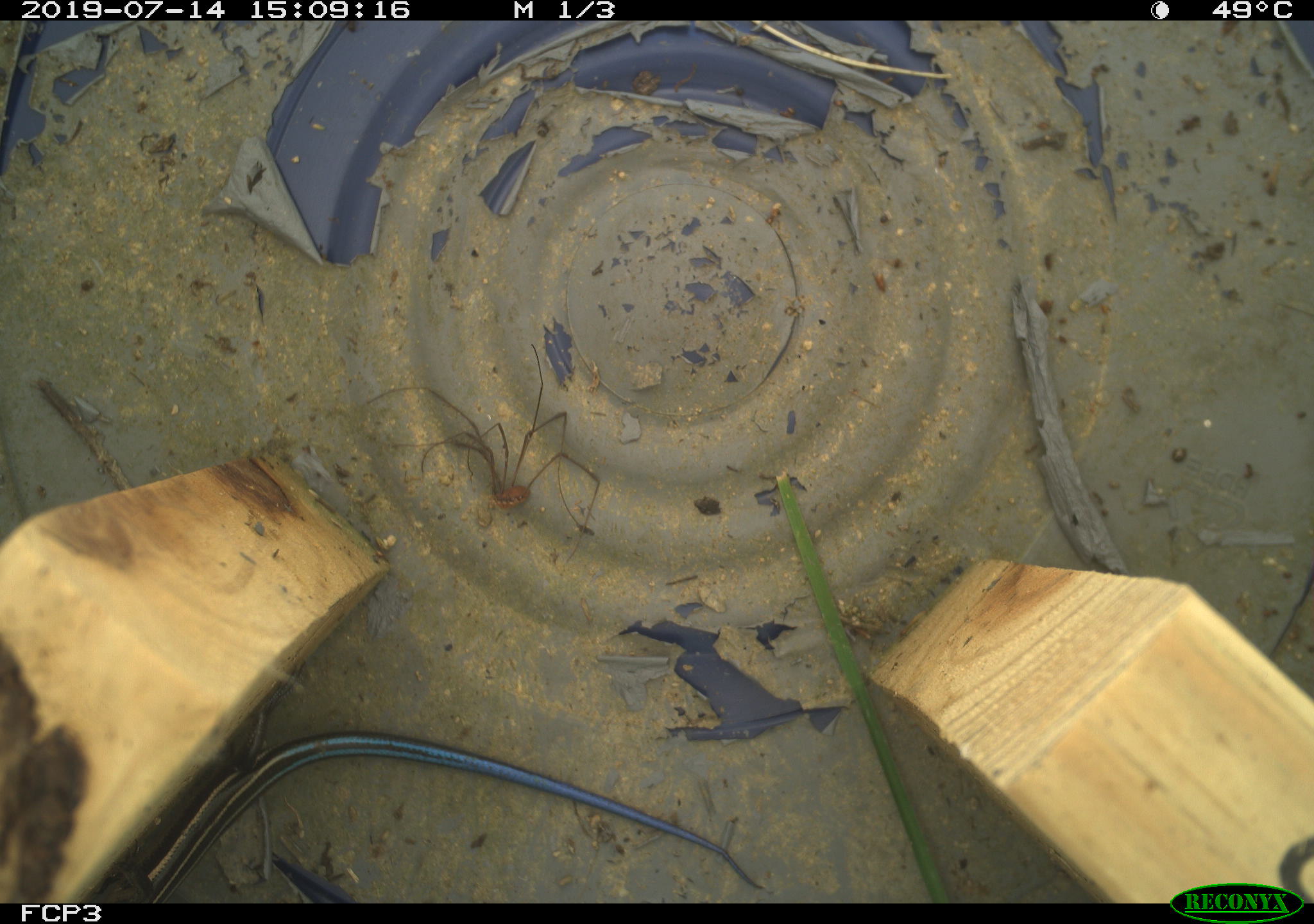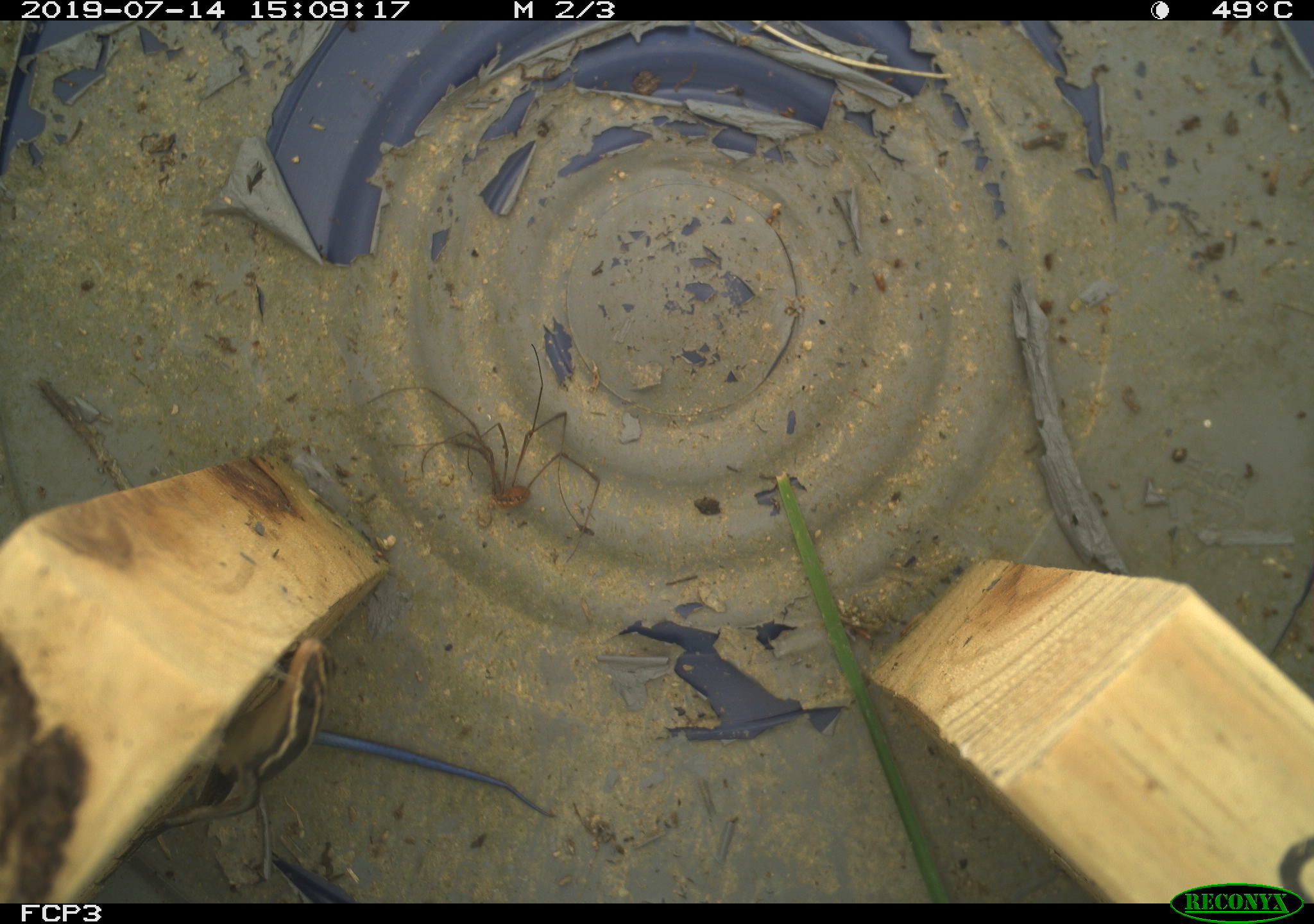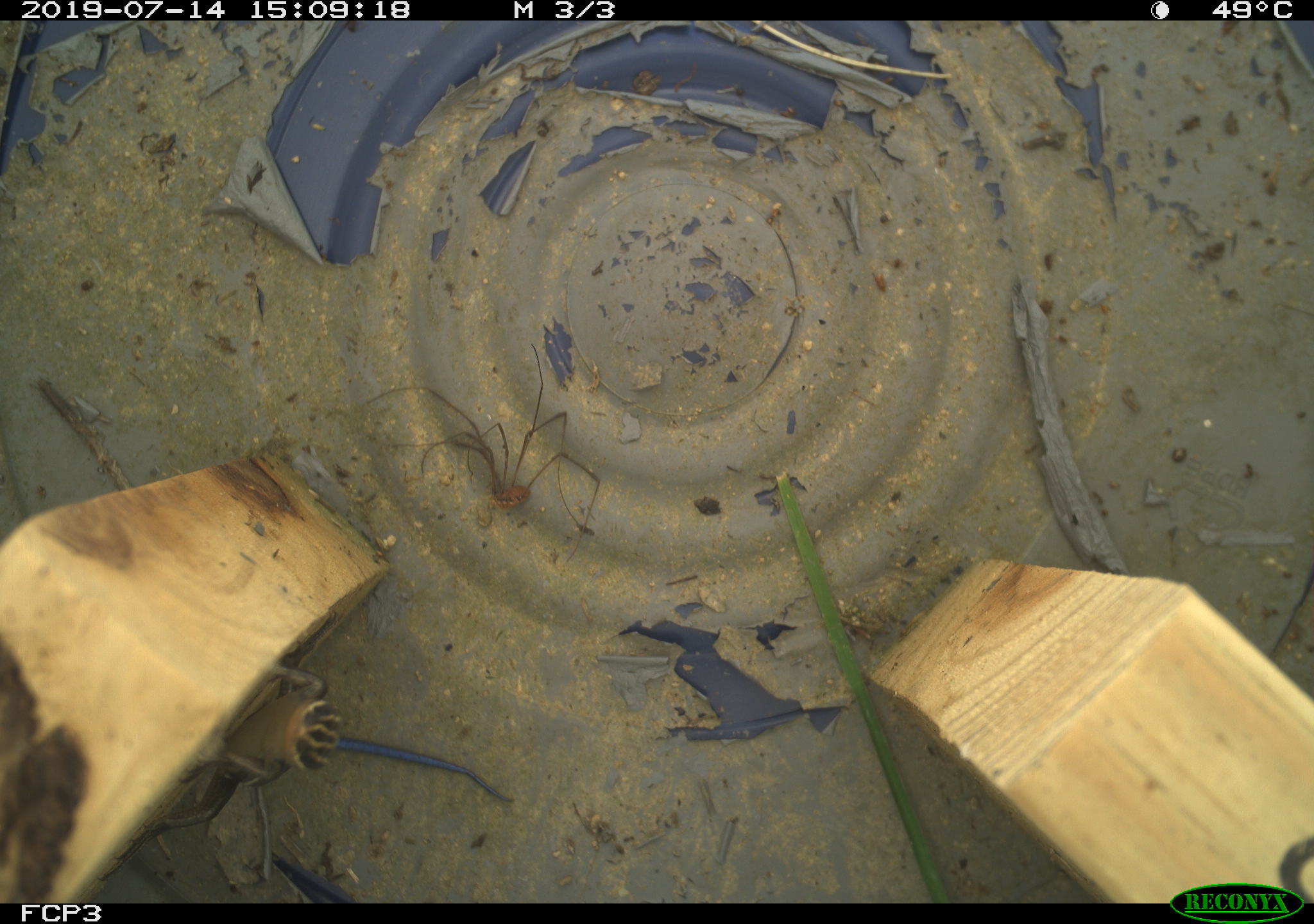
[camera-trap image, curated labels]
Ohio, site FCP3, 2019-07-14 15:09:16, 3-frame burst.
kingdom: Animalia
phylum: Chordata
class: Reptilia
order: Squamata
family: Scincidae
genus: Plestiodon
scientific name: Plestiodon fasciatus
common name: common five-lined skink